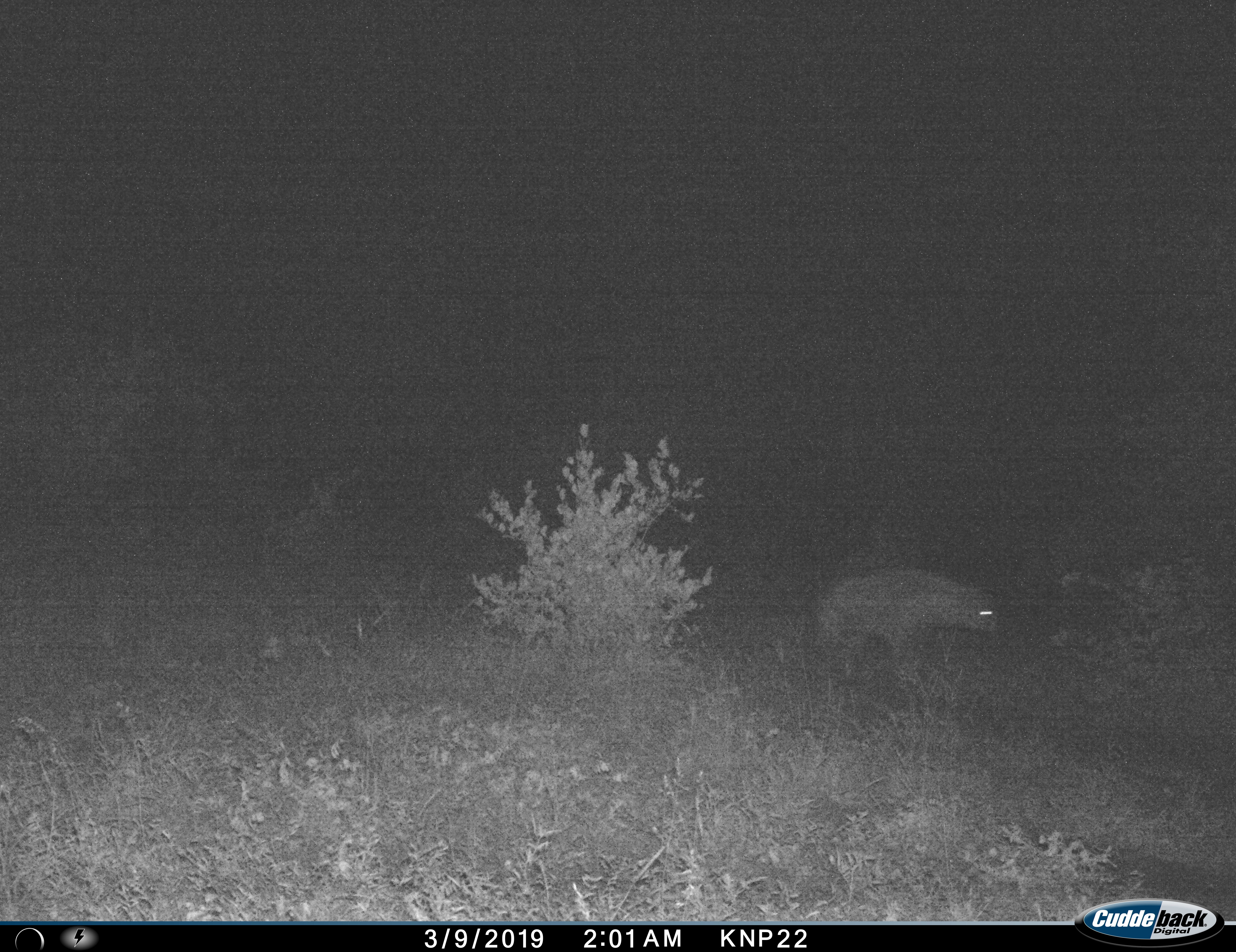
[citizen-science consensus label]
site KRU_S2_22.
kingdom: Animalia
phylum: Chordata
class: Mammalia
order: Carnivora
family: Hyaenidae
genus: Crocuta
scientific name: Crocuta crocuta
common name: spotted hyena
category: hyenaspotted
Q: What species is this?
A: Hyenaspotted (spotted hyena) (Crocuta crocuta).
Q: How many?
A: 1.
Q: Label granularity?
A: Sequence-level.